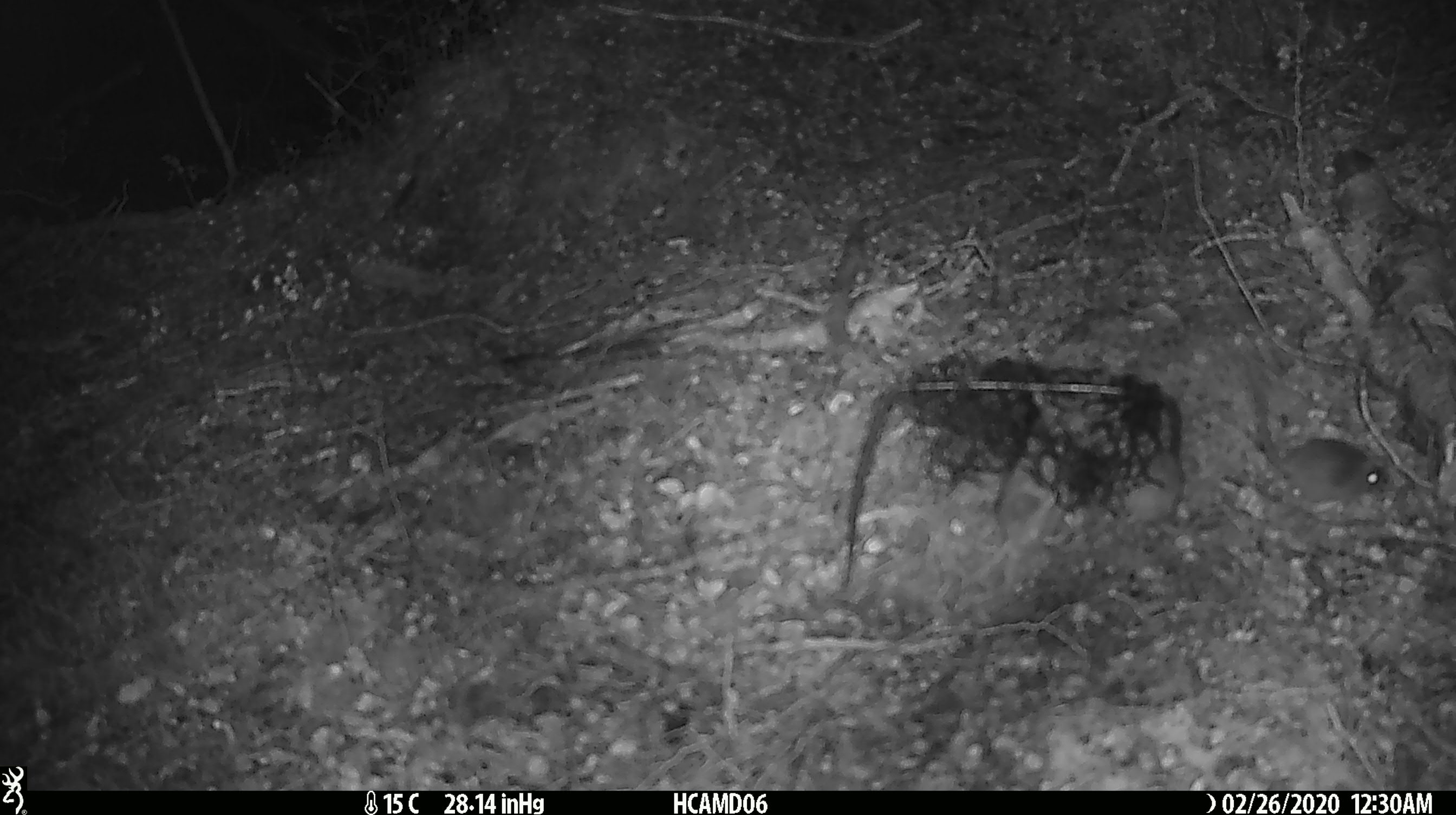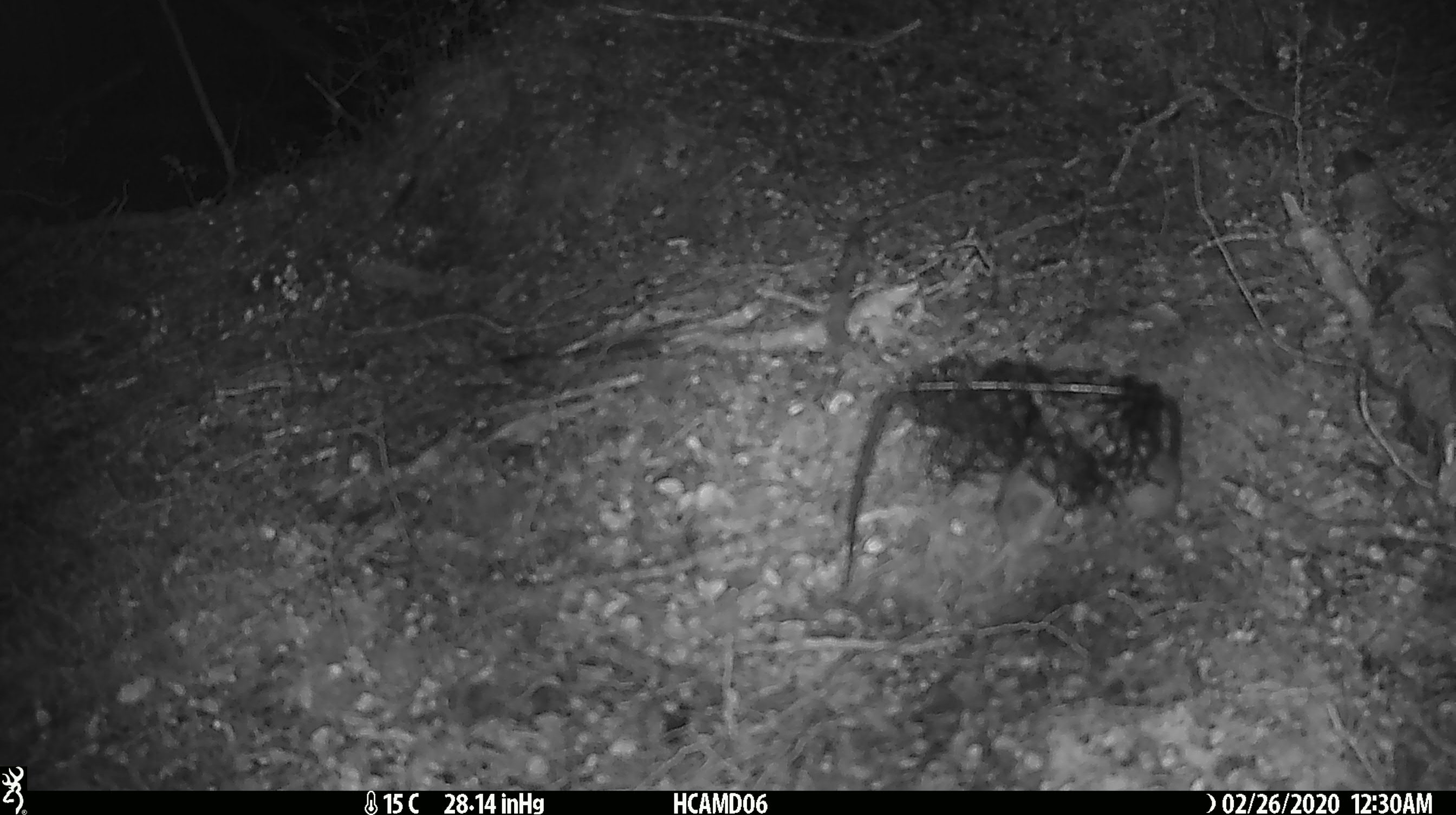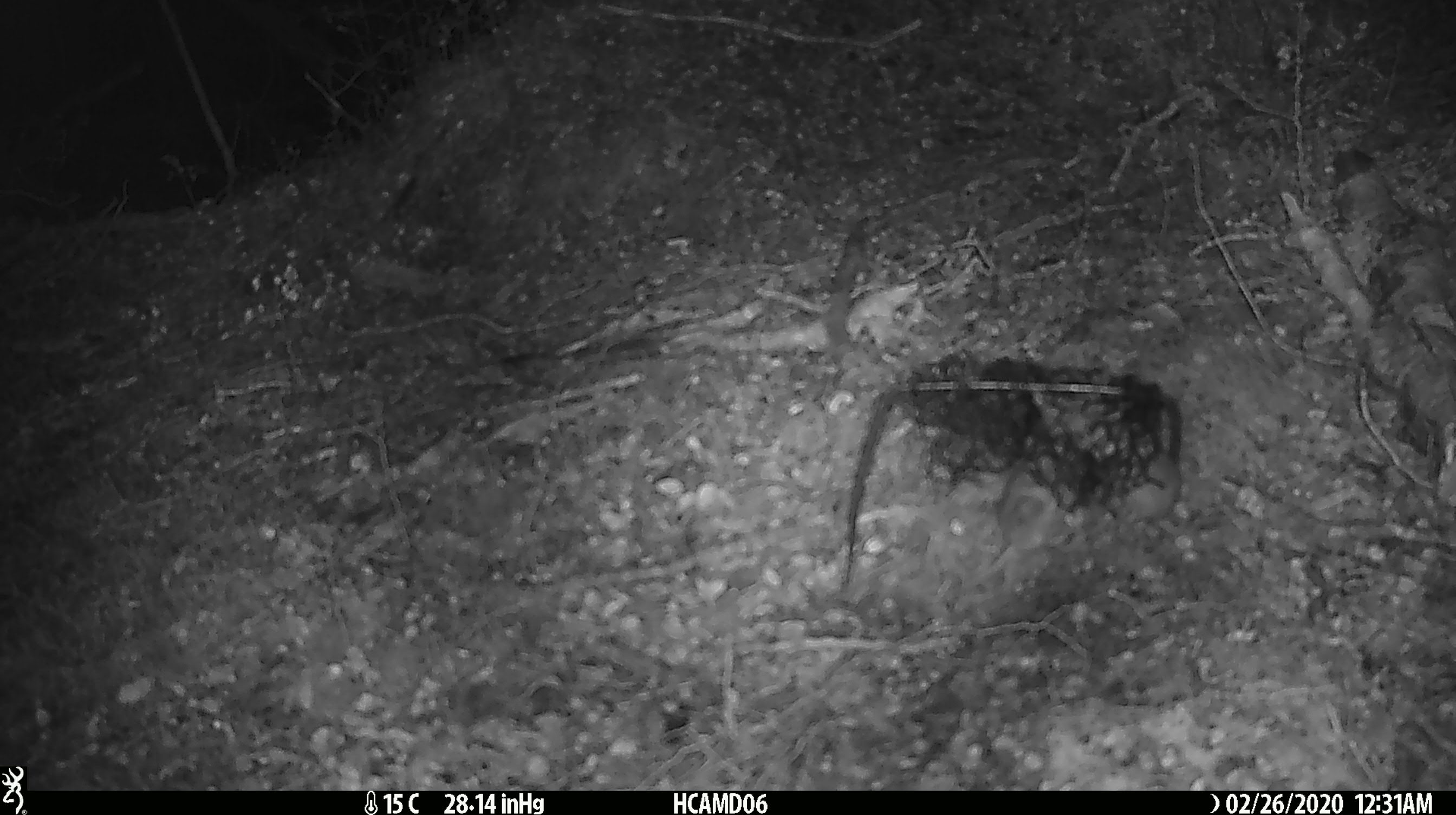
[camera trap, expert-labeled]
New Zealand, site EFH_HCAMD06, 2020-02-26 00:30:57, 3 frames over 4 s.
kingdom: Animalia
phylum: Chordata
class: Mammalia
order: Rodentia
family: Muridae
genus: Mus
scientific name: Mus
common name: mouse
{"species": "mouse (Mus)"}